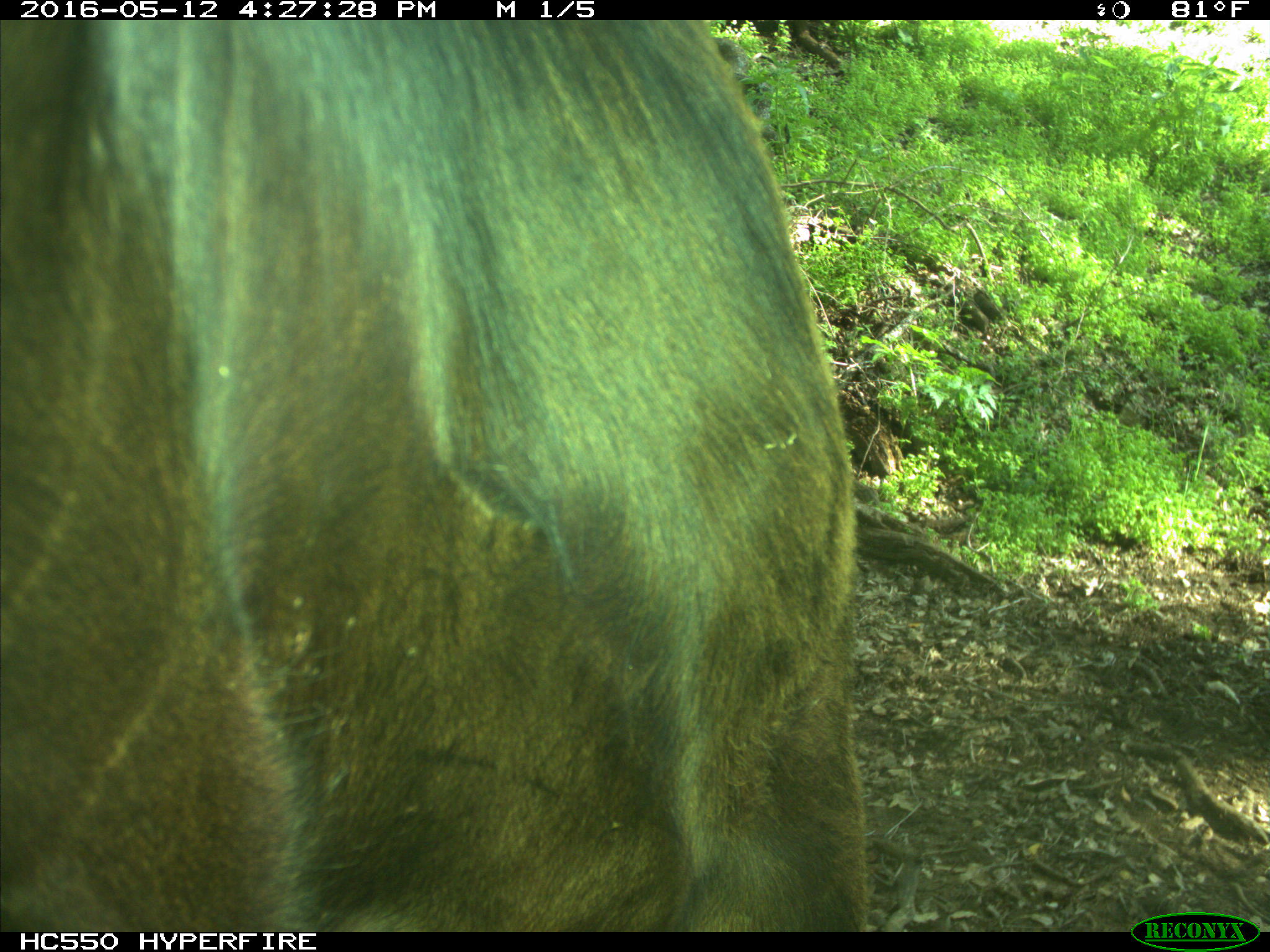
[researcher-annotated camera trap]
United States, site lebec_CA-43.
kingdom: Animalia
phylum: Chordata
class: Mammalia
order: Artiodactyla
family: Bovidae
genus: Bos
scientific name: Bos taurus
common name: domestic cow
Bos taurus (domestic cow).